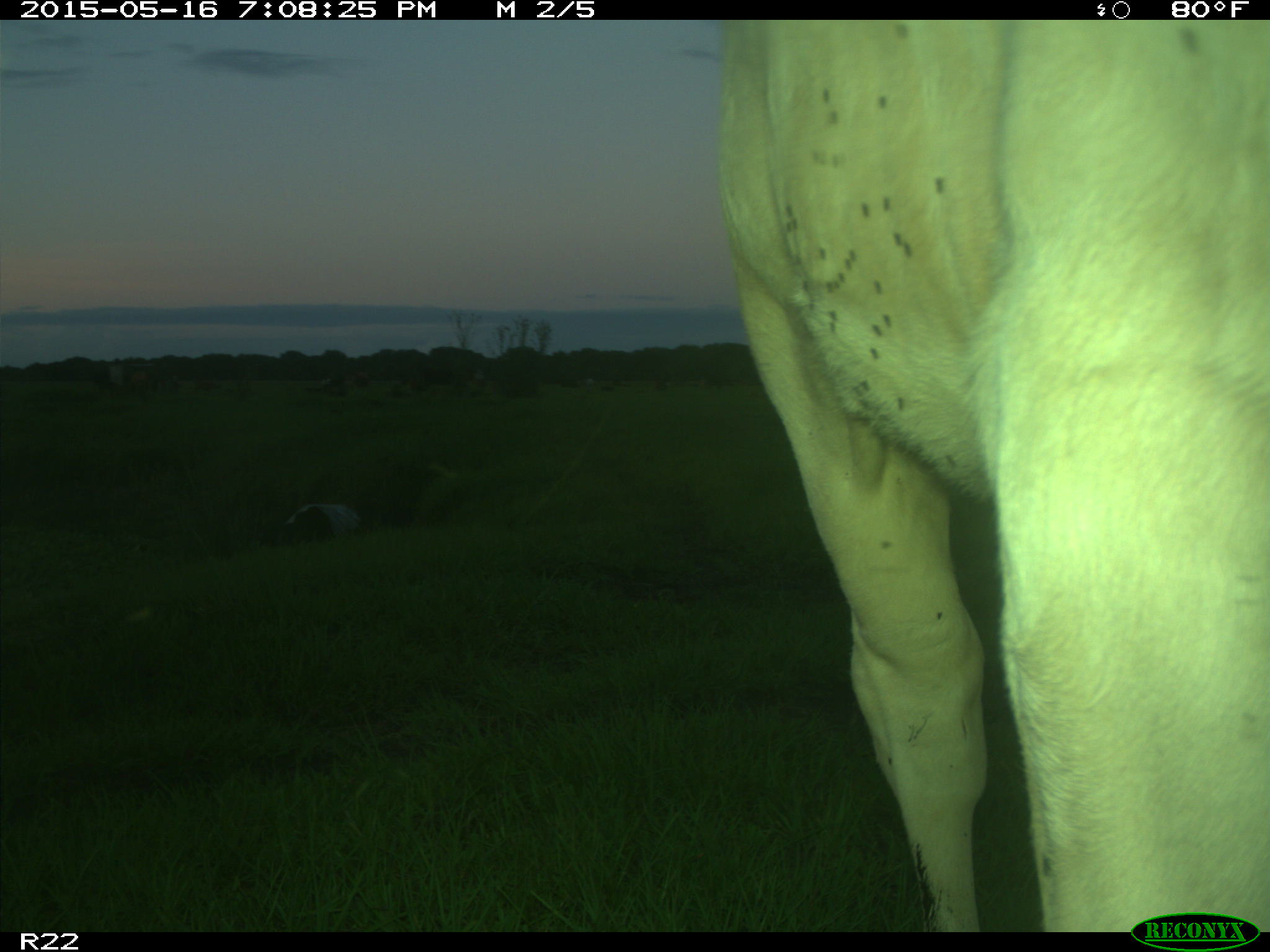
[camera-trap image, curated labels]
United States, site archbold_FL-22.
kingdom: Animalia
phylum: Chordata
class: Mammalia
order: Artiodactyla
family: Bovidae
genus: Bos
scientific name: Bos taurus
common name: domestic cow